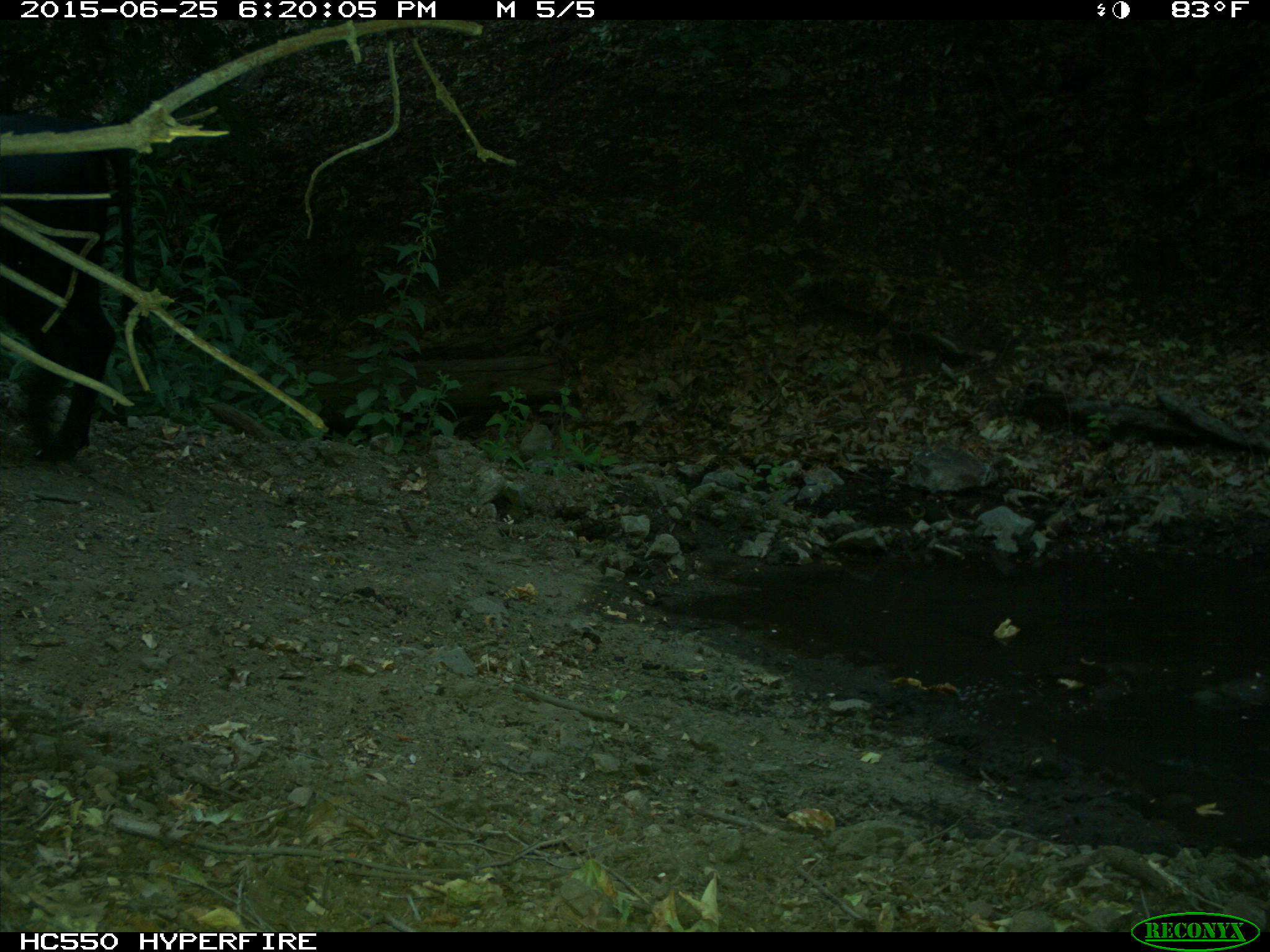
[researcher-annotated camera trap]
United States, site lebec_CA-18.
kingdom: Animalia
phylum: Chordata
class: Mammalia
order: Artiodactyla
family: Bovidae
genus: Bos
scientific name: Bos taurus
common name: domestic cow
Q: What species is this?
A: Bos taurus (domestic cow).